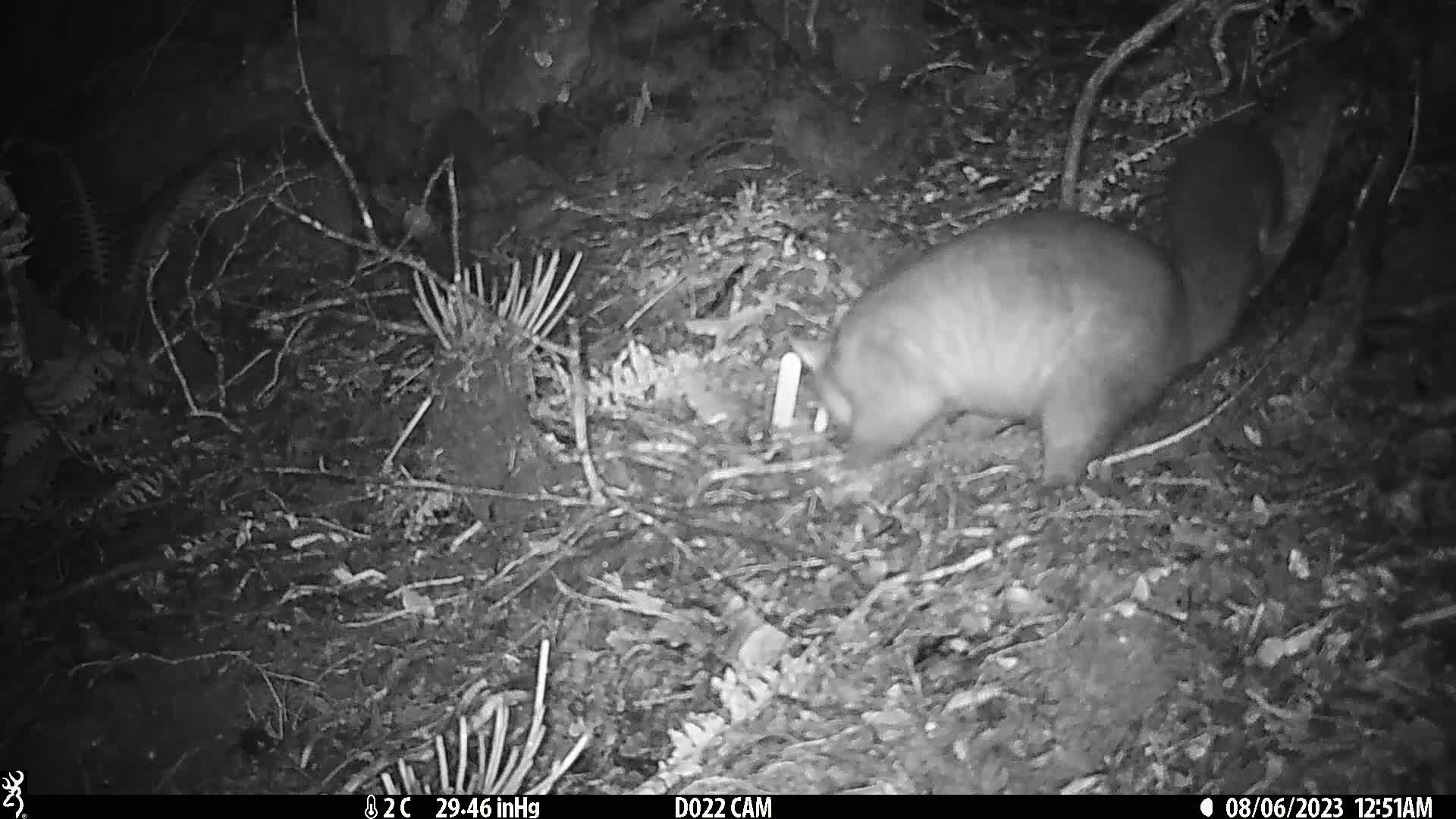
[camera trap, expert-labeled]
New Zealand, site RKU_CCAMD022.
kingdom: Animalia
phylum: Chordata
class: Mammalia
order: Diprotodontia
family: Phalangeridae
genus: Trichosurus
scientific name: Trichosurus vulpecula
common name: common brushtail possum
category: possum